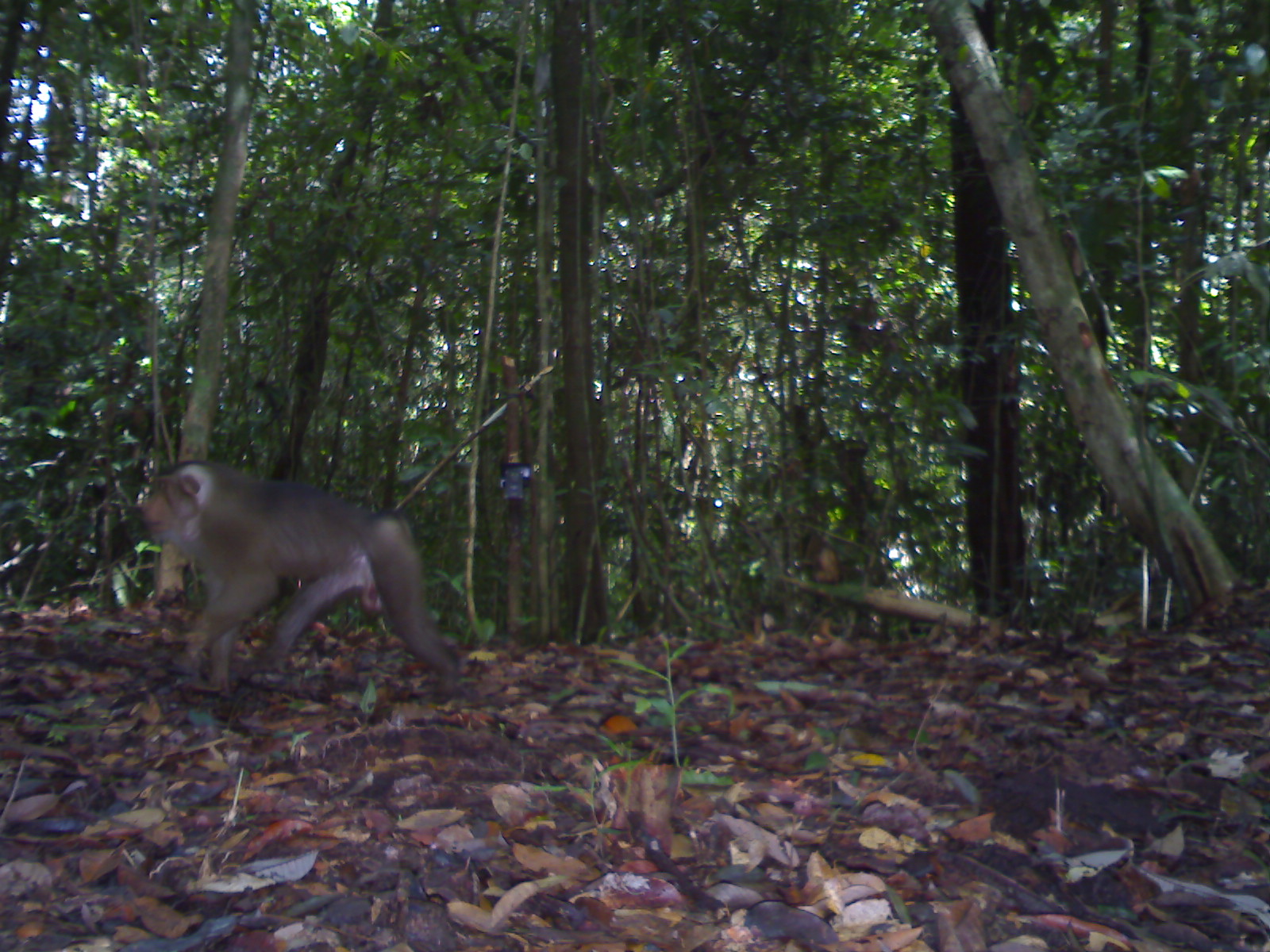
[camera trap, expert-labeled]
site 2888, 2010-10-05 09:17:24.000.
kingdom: Animalia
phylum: Chordata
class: Mammalia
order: Primates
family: Cercopithecidae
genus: Macaca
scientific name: Macaca nemestrina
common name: southern pig-tailed macaque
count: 1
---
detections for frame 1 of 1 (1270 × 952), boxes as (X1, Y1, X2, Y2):
macaca nemestrina: (140, 459, 459, 704)